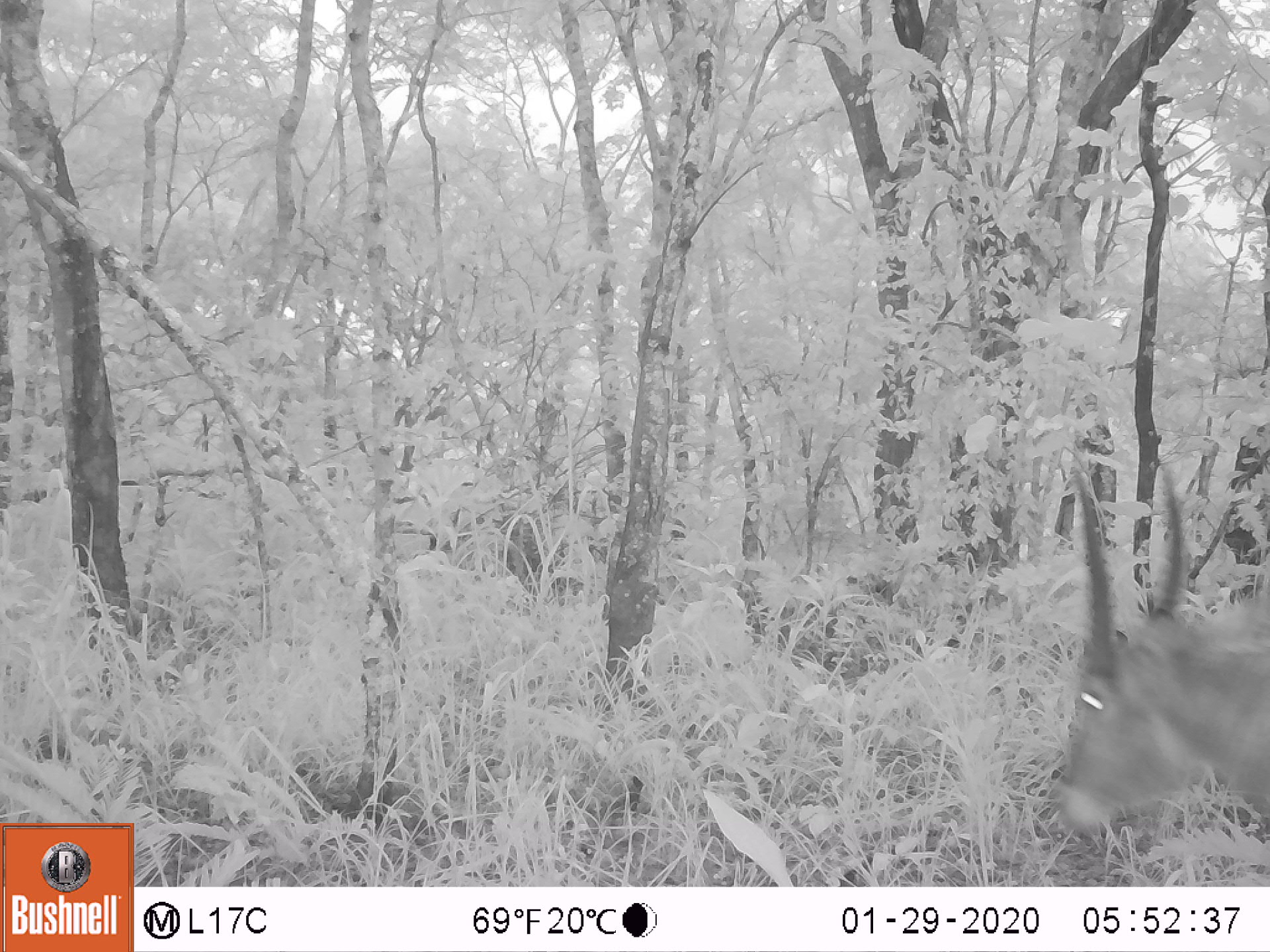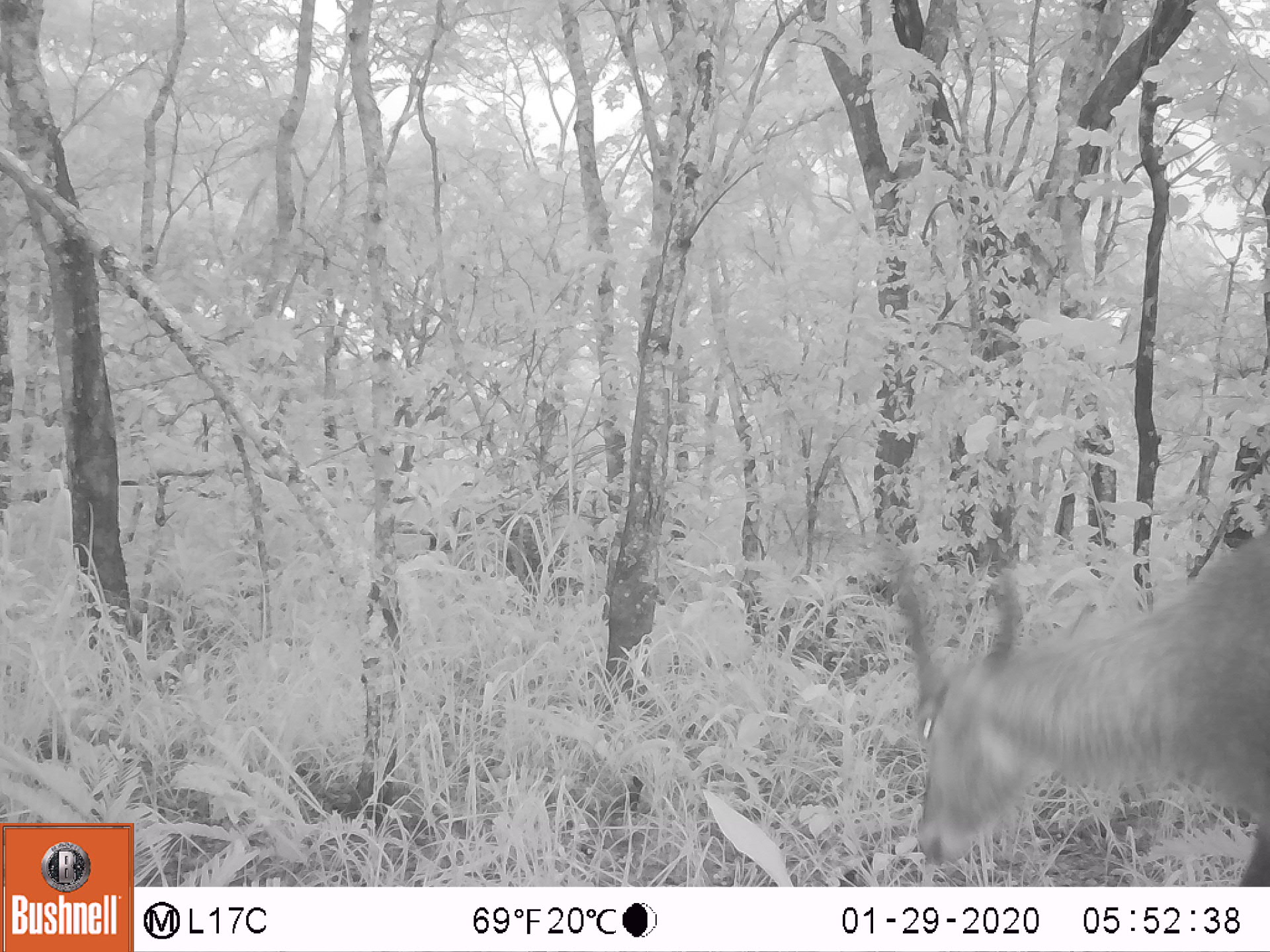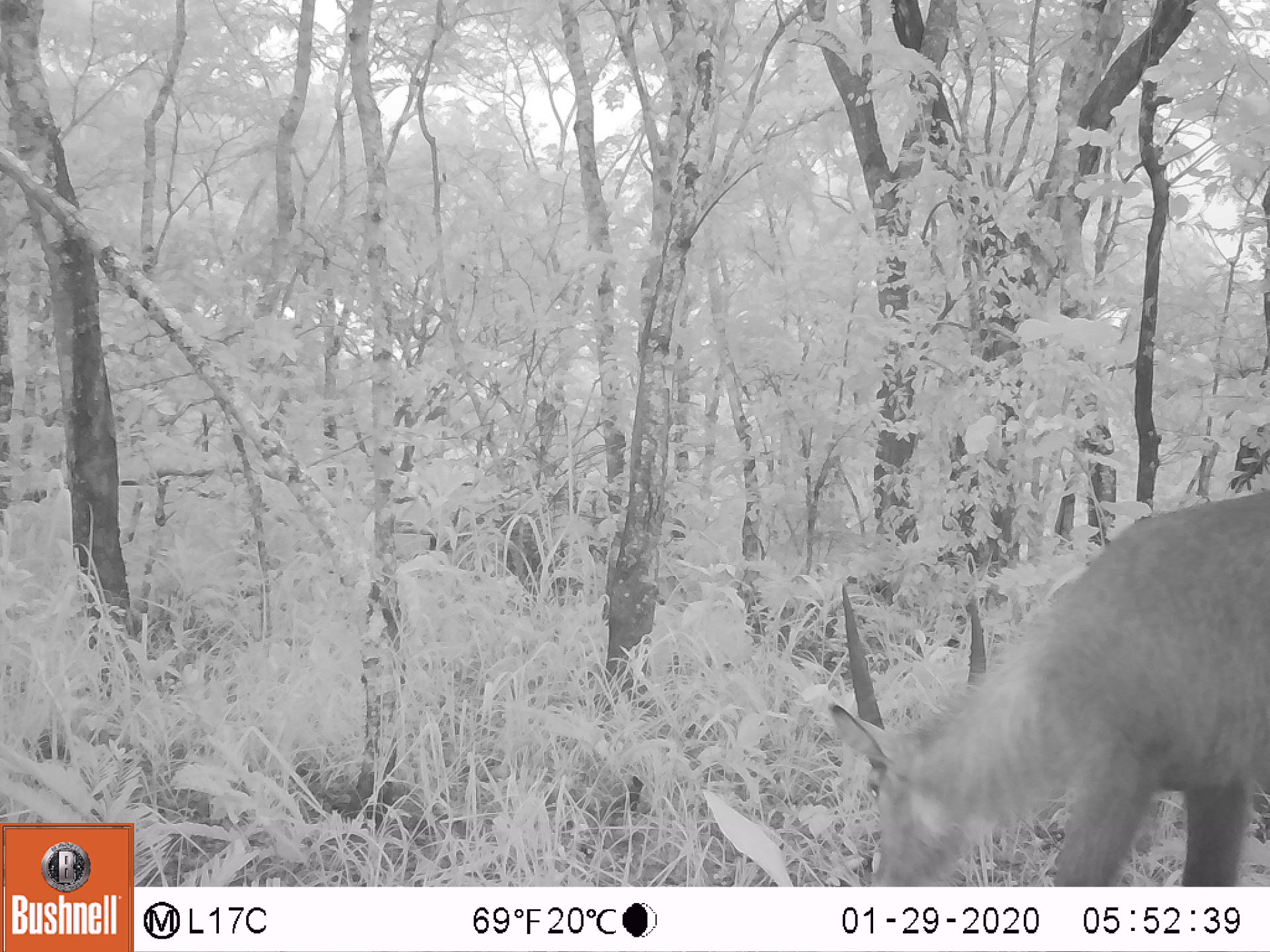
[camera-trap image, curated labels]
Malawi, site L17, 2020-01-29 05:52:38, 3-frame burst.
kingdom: Animalia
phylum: Chordata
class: Mammalia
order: Artiodactyla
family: Bovidae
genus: Kobus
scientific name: Kobus ellipsiprymnus ellipsiprymnus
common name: common waterbuck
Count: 1.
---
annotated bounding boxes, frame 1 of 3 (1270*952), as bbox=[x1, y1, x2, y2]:
common waterbuck: bbox=[1040, 457, 1263, 851]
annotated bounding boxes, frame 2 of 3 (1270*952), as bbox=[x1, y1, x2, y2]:
common waterbuck: bbox=[867, 489, 1266, 880]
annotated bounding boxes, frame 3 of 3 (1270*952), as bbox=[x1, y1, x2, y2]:
common waterbuck: bbox=[833, 486, 1265, 883]